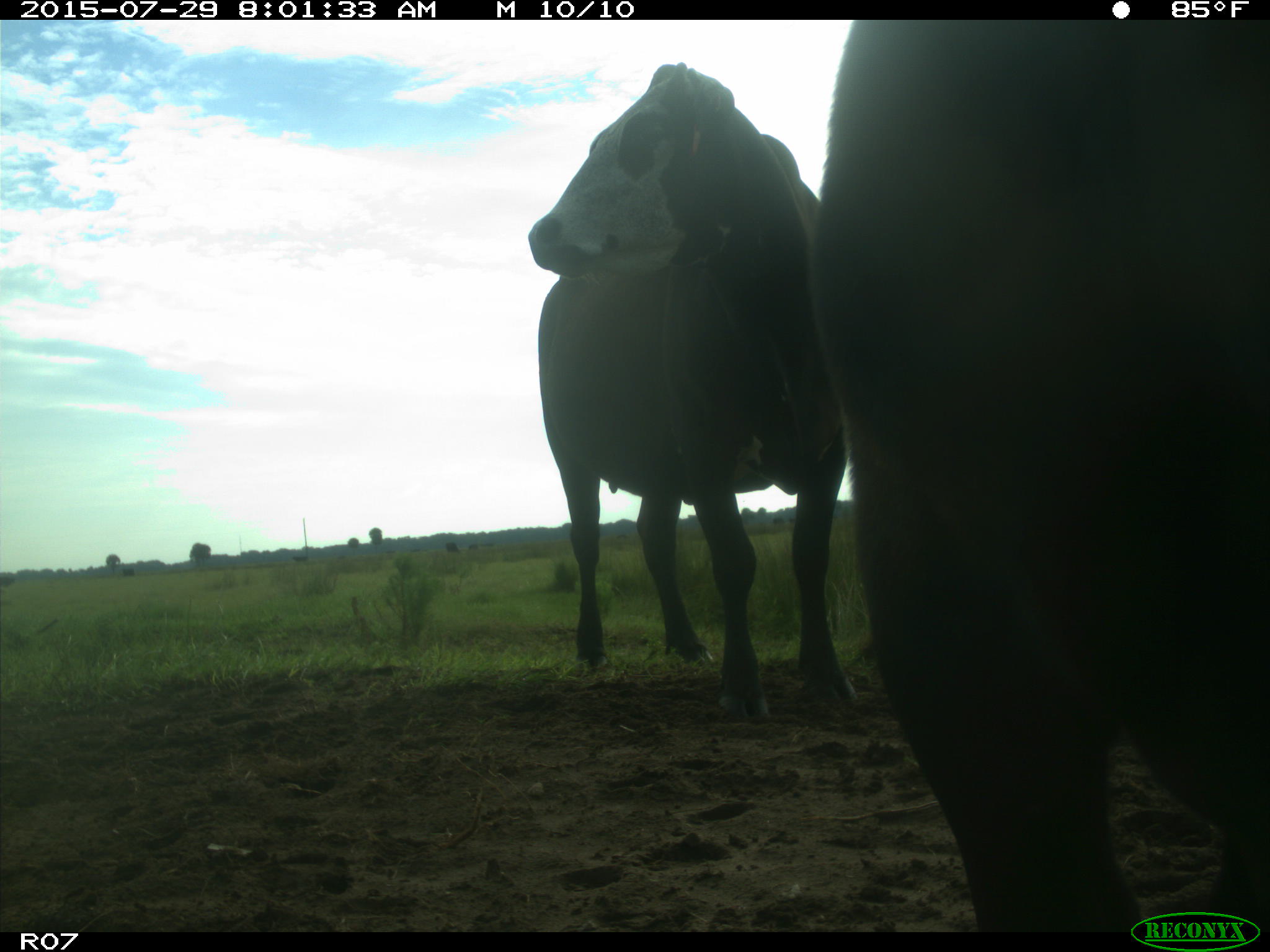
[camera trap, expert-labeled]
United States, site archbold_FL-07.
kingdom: Animalia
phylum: Chordata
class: Mammalia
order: Artiodactyla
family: Bovidae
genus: Bos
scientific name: Bos taurus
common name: domestic cow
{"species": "Bos taurus (domestic cow)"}